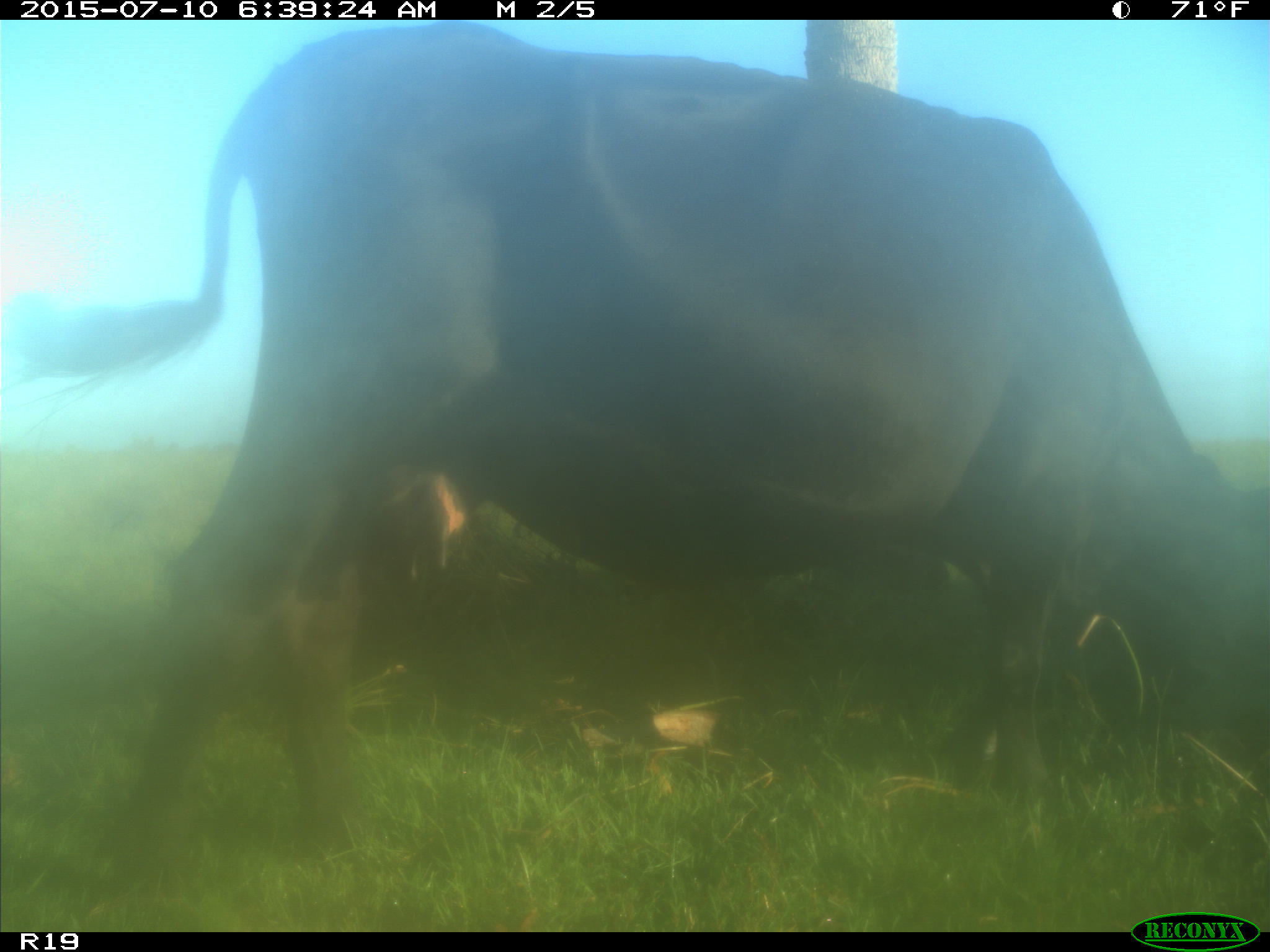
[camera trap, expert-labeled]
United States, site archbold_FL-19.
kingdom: Animalia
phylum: Chordata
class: Mammalia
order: Artiodactyla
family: Bovidae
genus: Bos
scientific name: Bos taurus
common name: domestic cow